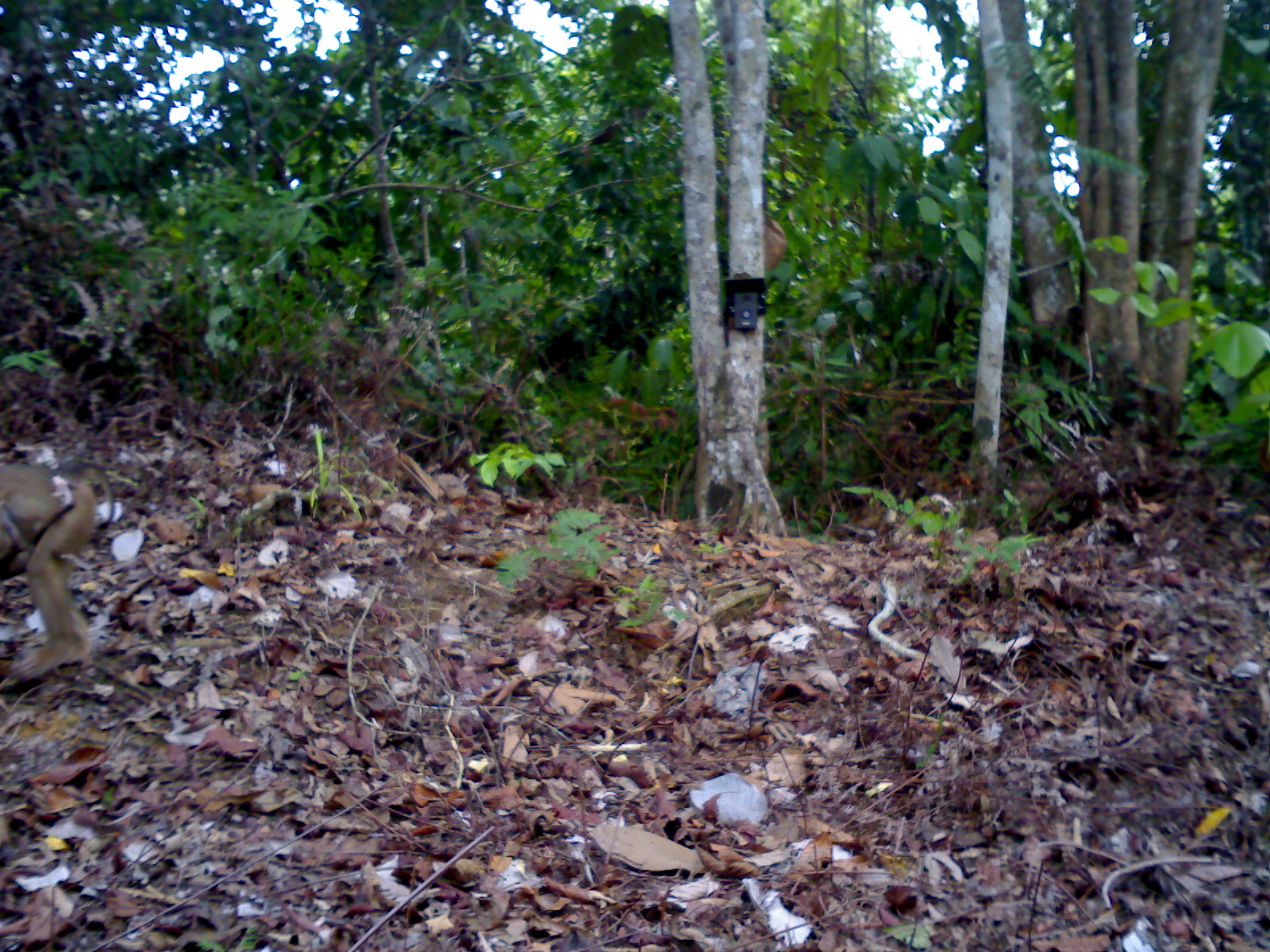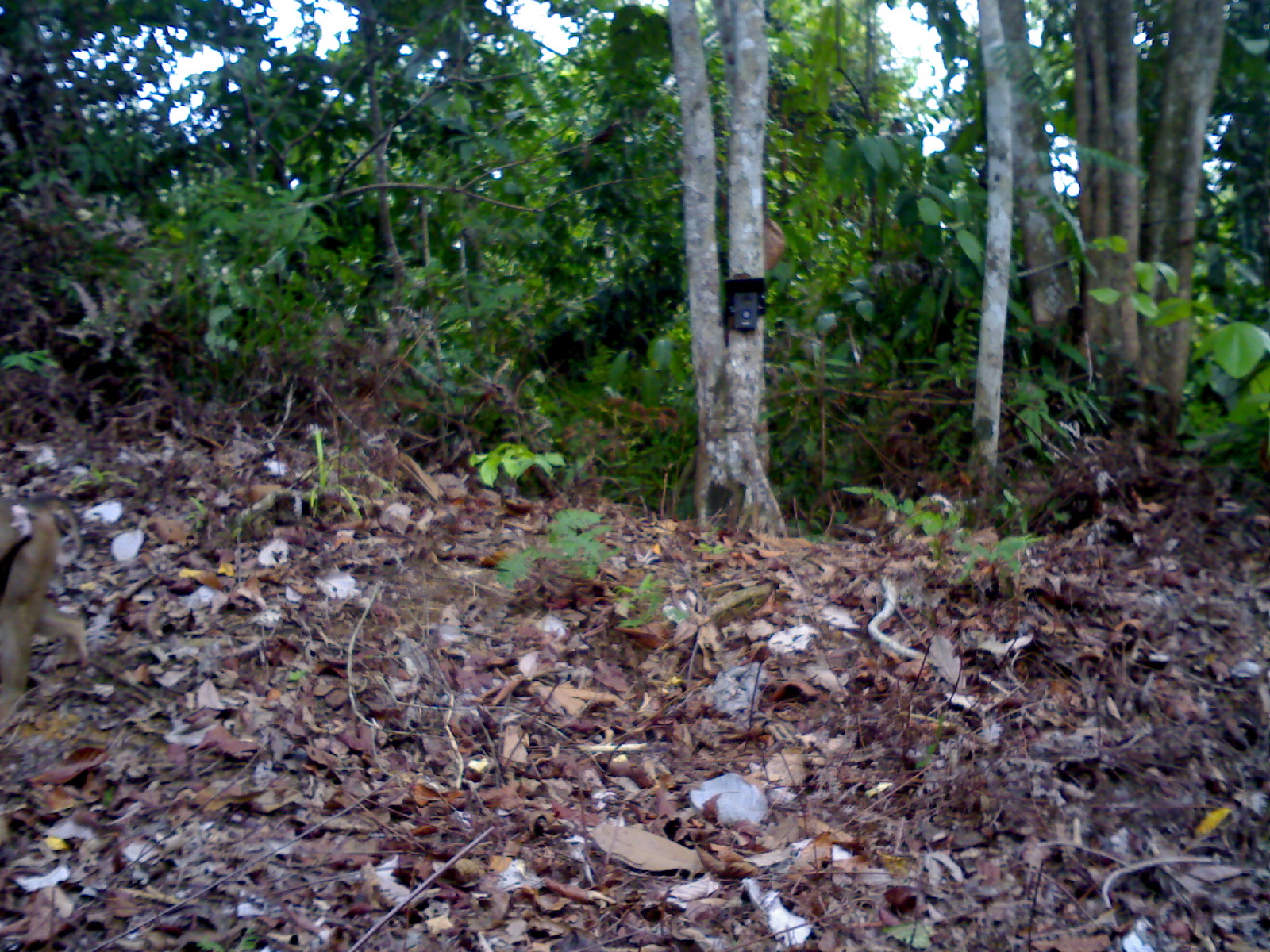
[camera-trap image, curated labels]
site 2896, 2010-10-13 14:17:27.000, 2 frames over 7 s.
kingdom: Animalia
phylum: Chordata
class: Mammalia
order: Primates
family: Cercopithecidae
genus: Macaca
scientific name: Macaca nemestrina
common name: southern pig-tailed macaque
Macaca nemestrina (southern pig-tailed macaque), count 1.